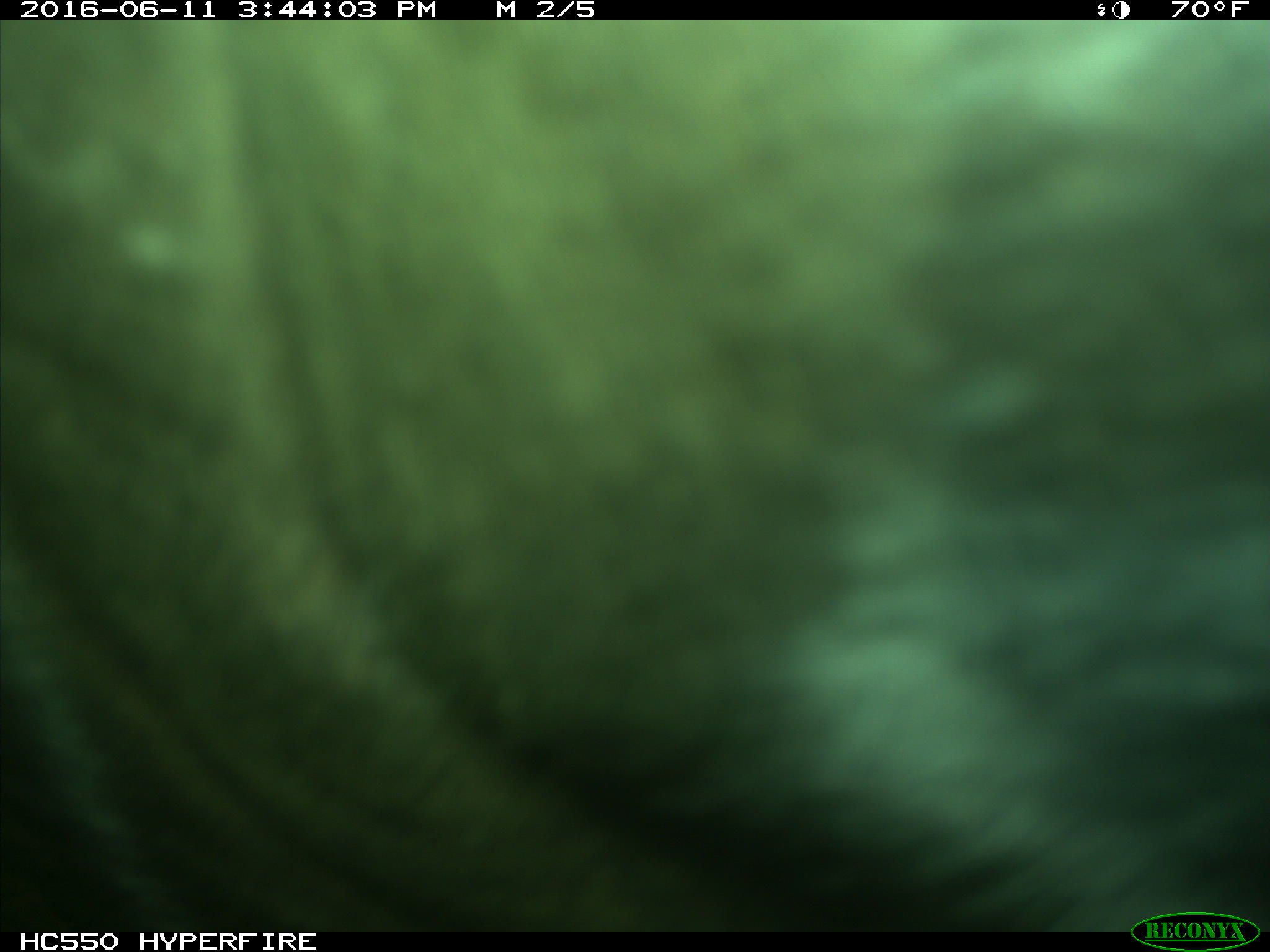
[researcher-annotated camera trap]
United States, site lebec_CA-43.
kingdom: Animalia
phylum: Chordata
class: Mammalia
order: Artiodactyla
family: Bovidae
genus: Bos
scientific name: Bos taurus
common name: domestic cow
Bos taurus (domestic cow).